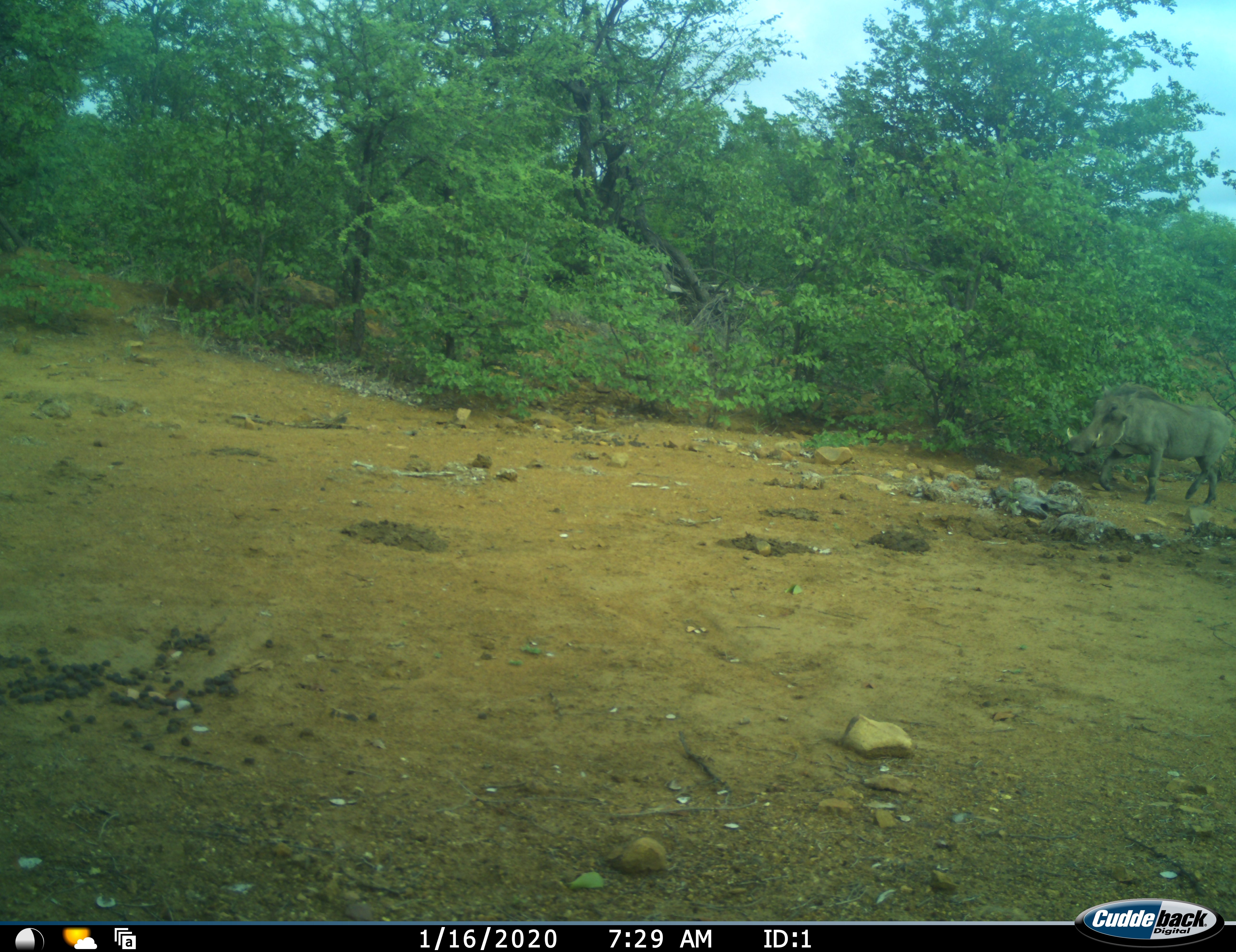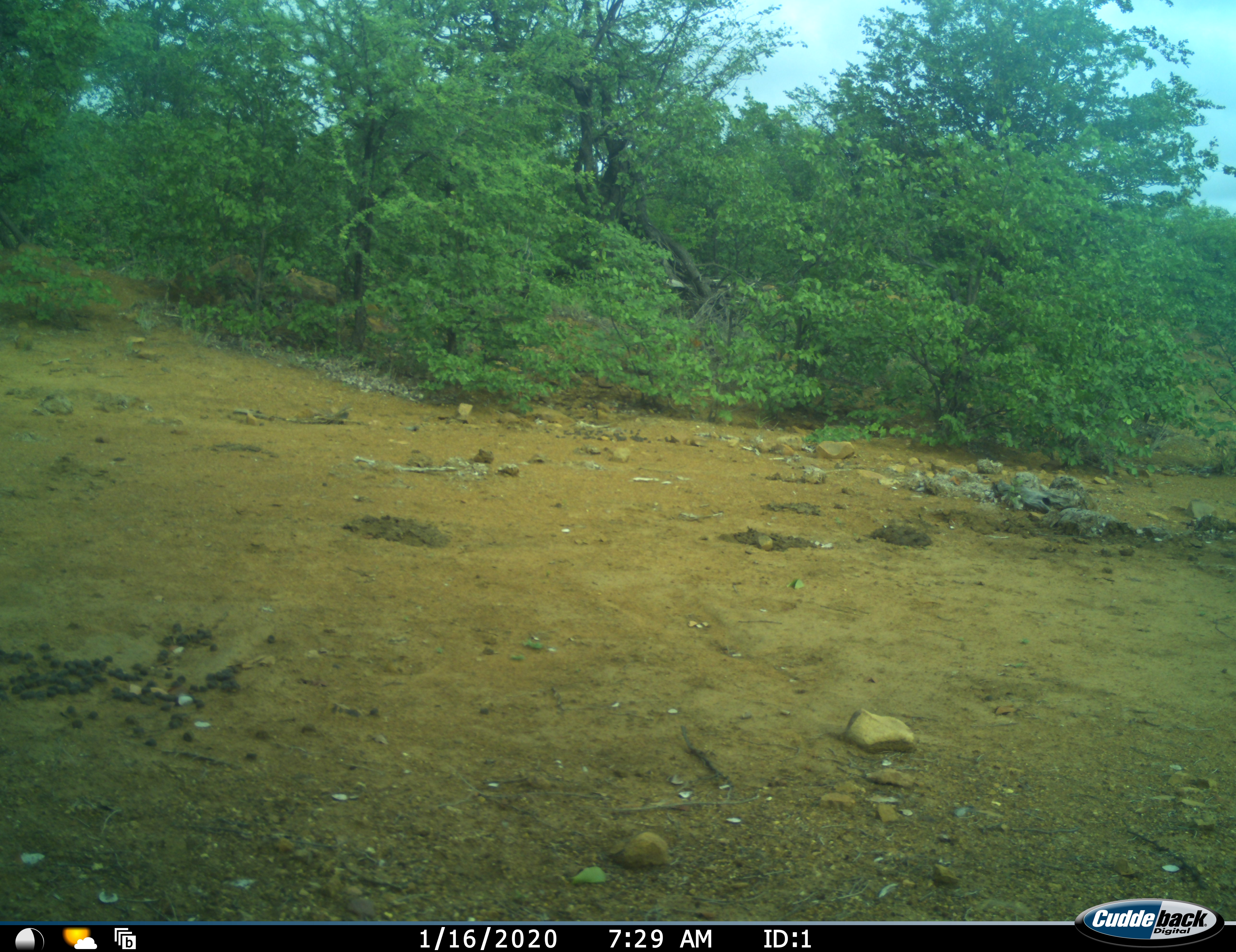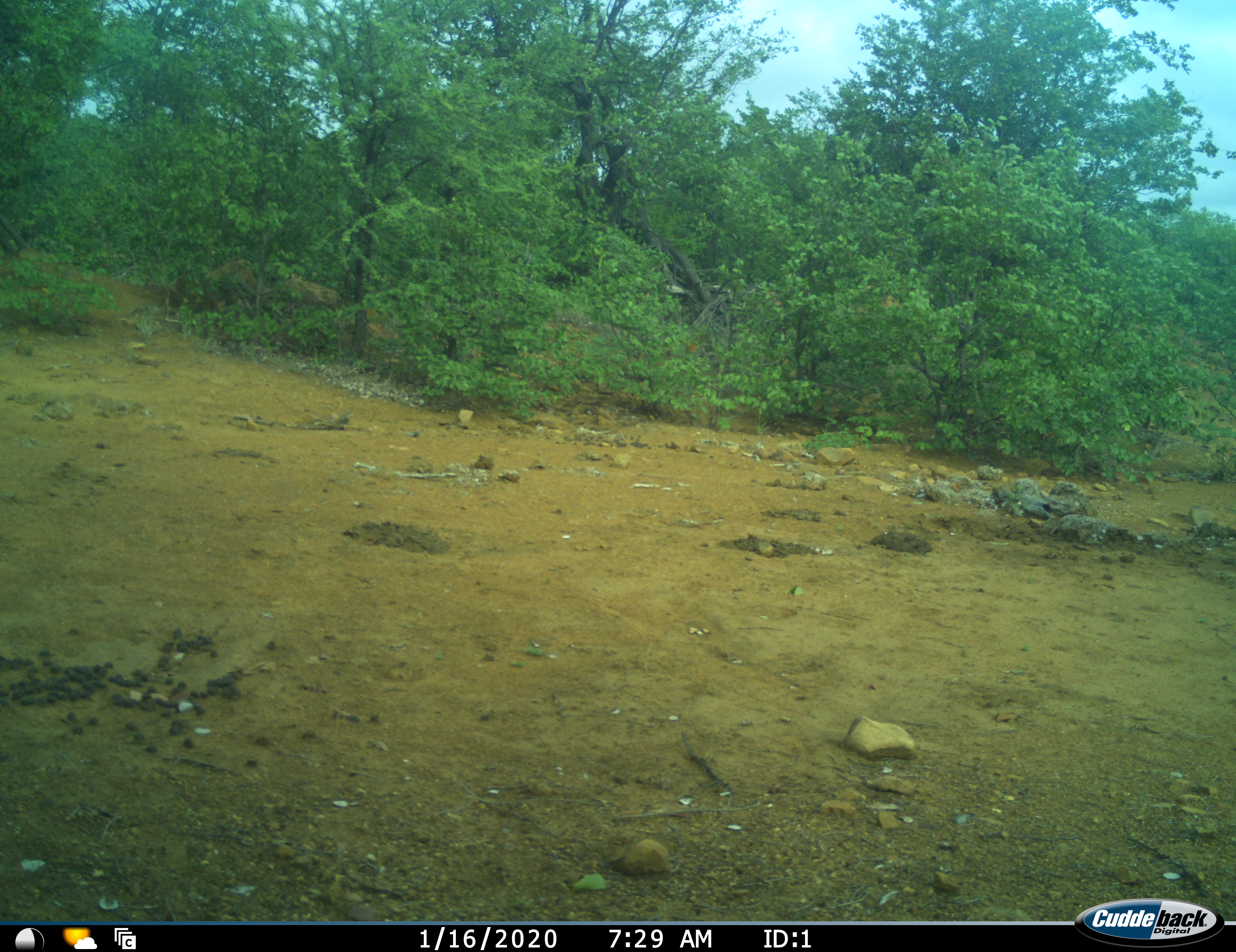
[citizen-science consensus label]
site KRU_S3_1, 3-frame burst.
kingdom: Animalia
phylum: Chordata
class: Mammalia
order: Artiodactyla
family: Suidae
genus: Phacochoerus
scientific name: Phacochoerus africanus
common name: warthog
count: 1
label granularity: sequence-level